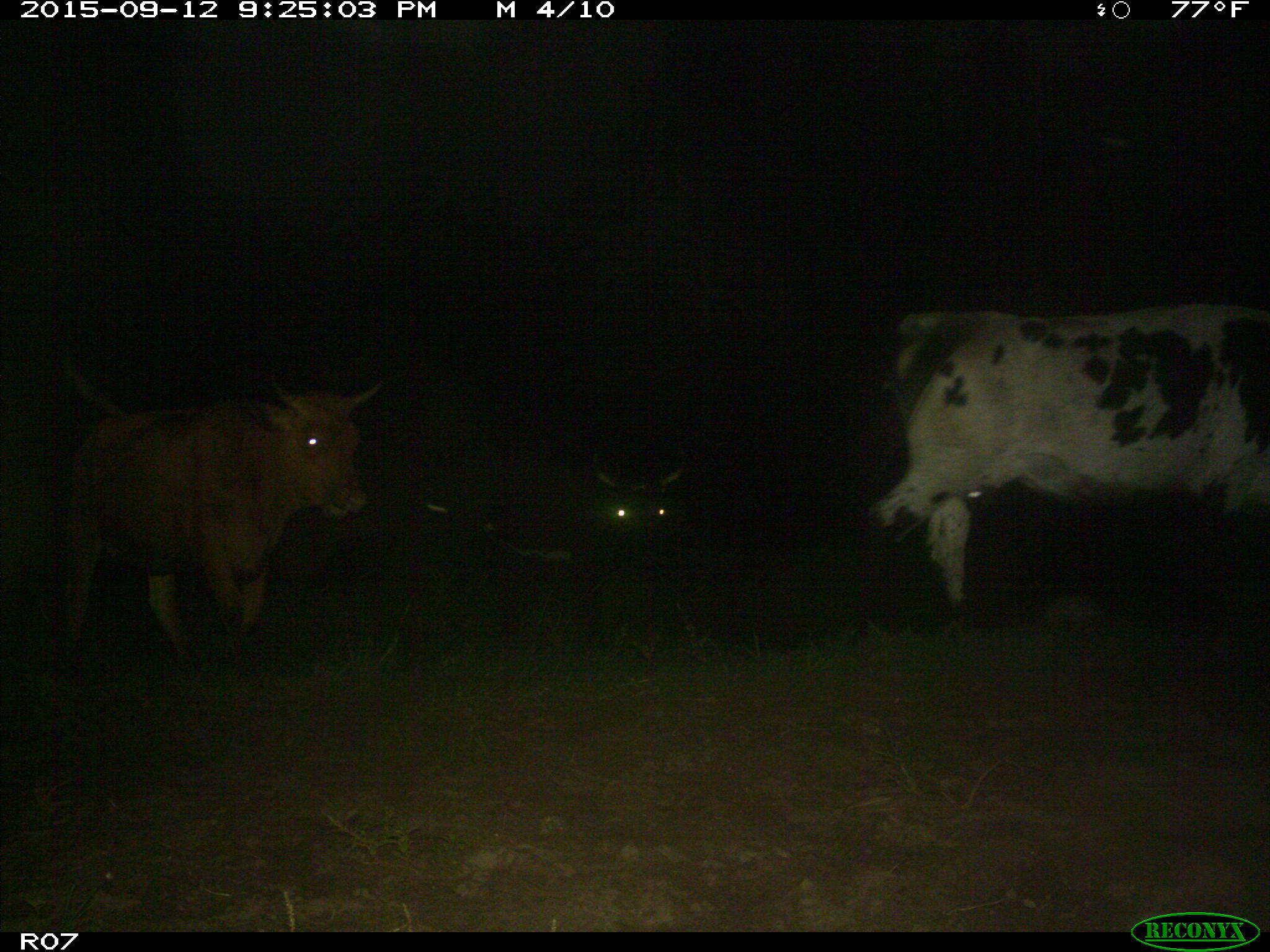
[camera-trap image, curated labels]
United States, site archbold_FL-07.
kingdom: Animalia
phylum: Chordata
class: Mammalia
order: Artiodactyla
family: Bovidae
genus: Bos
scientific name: Bos taurus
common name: domestic cow